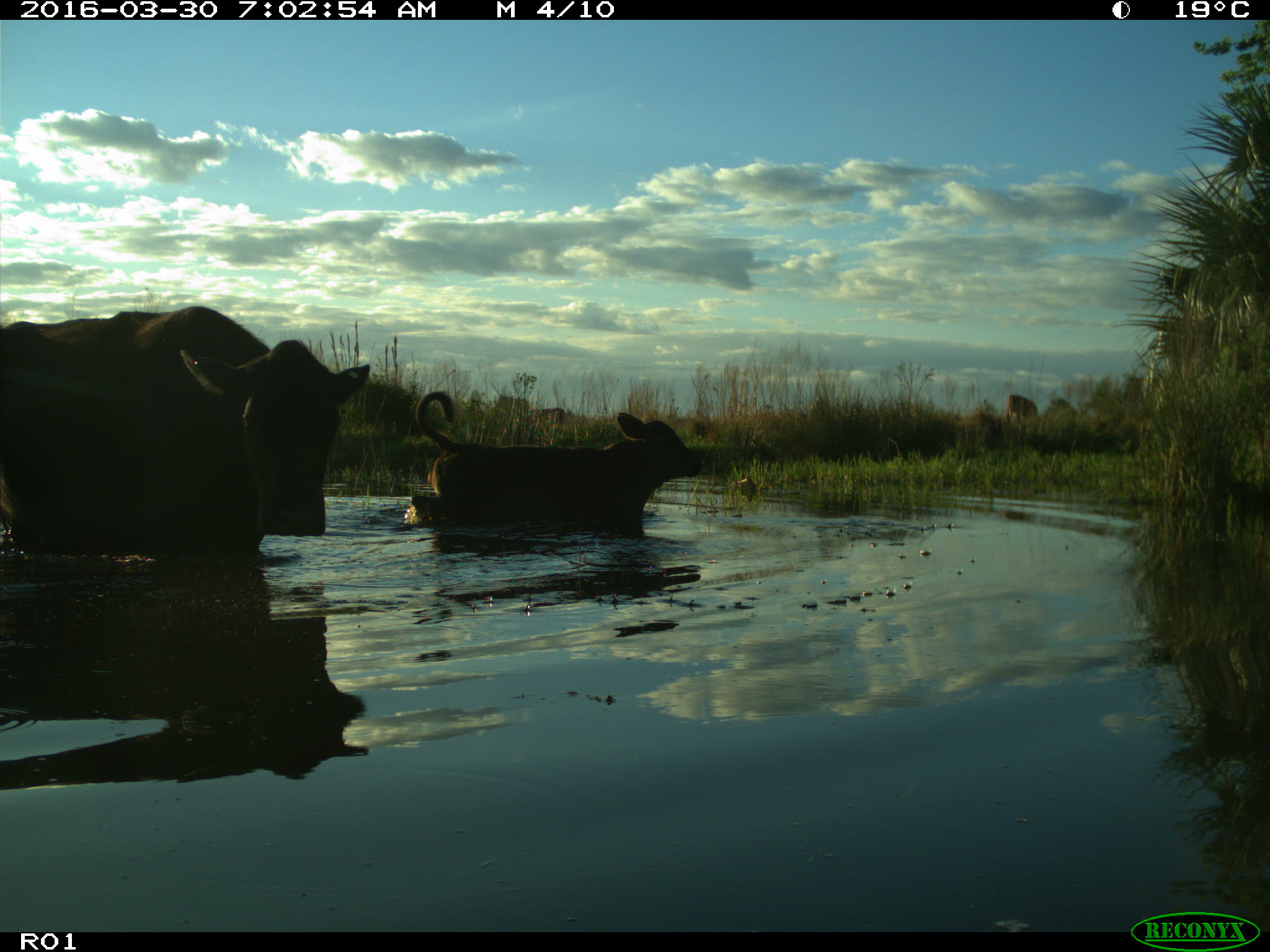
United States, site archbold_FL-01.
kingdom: Animalia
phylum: Chordata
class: Mammalia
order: Artiodactyla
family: Bovidae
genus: Bos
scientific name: Bos taurus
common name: domestic cow